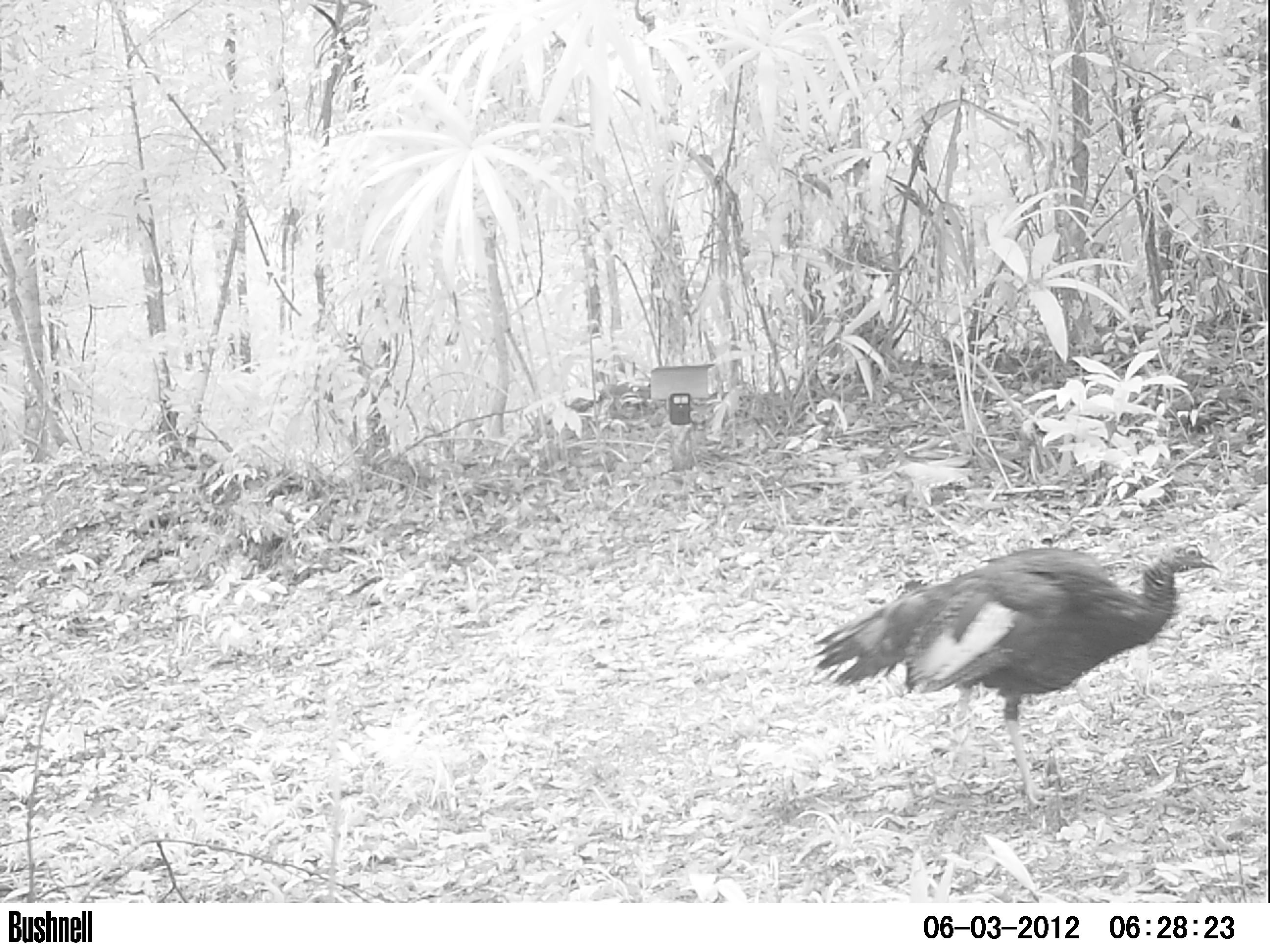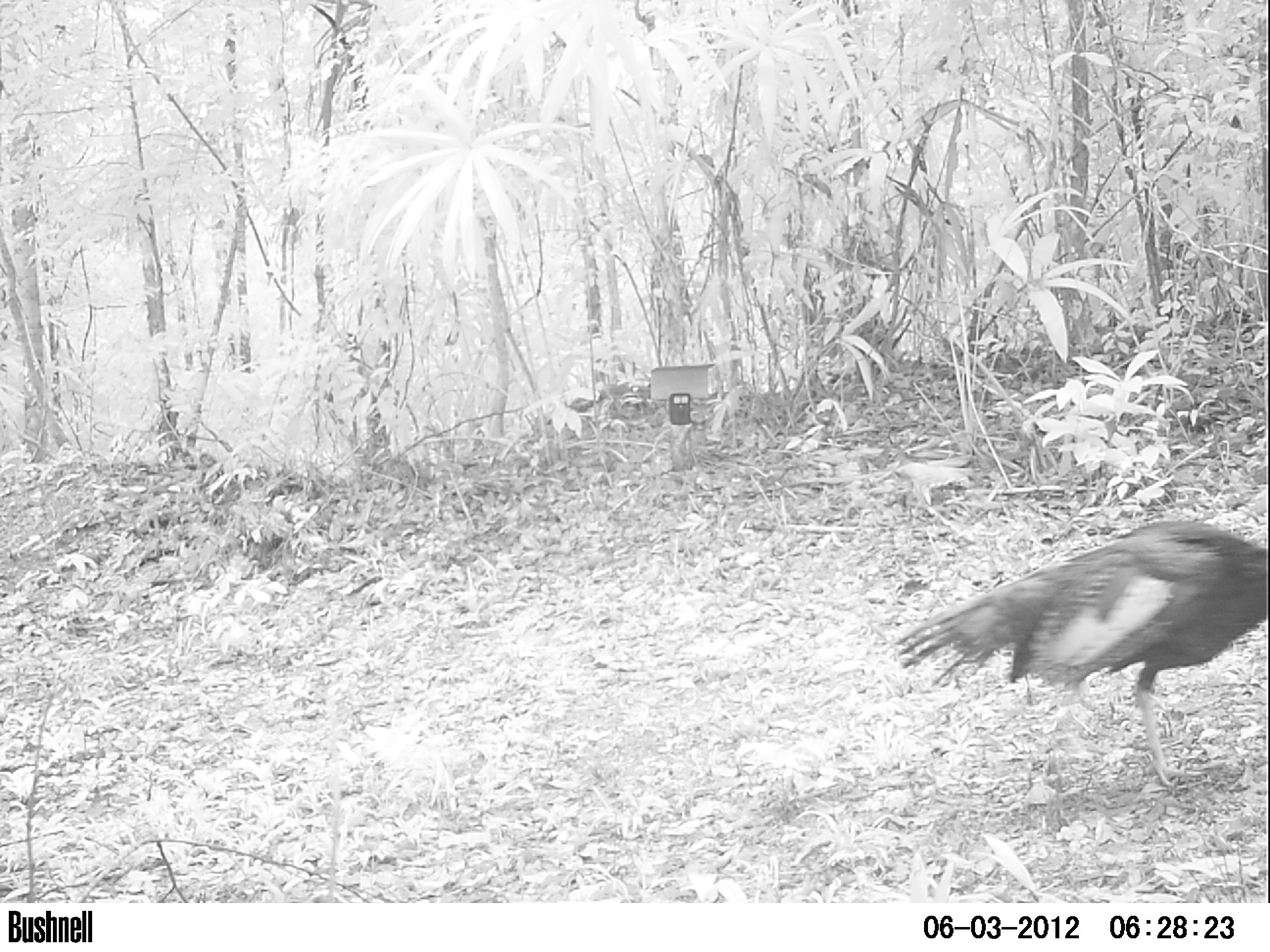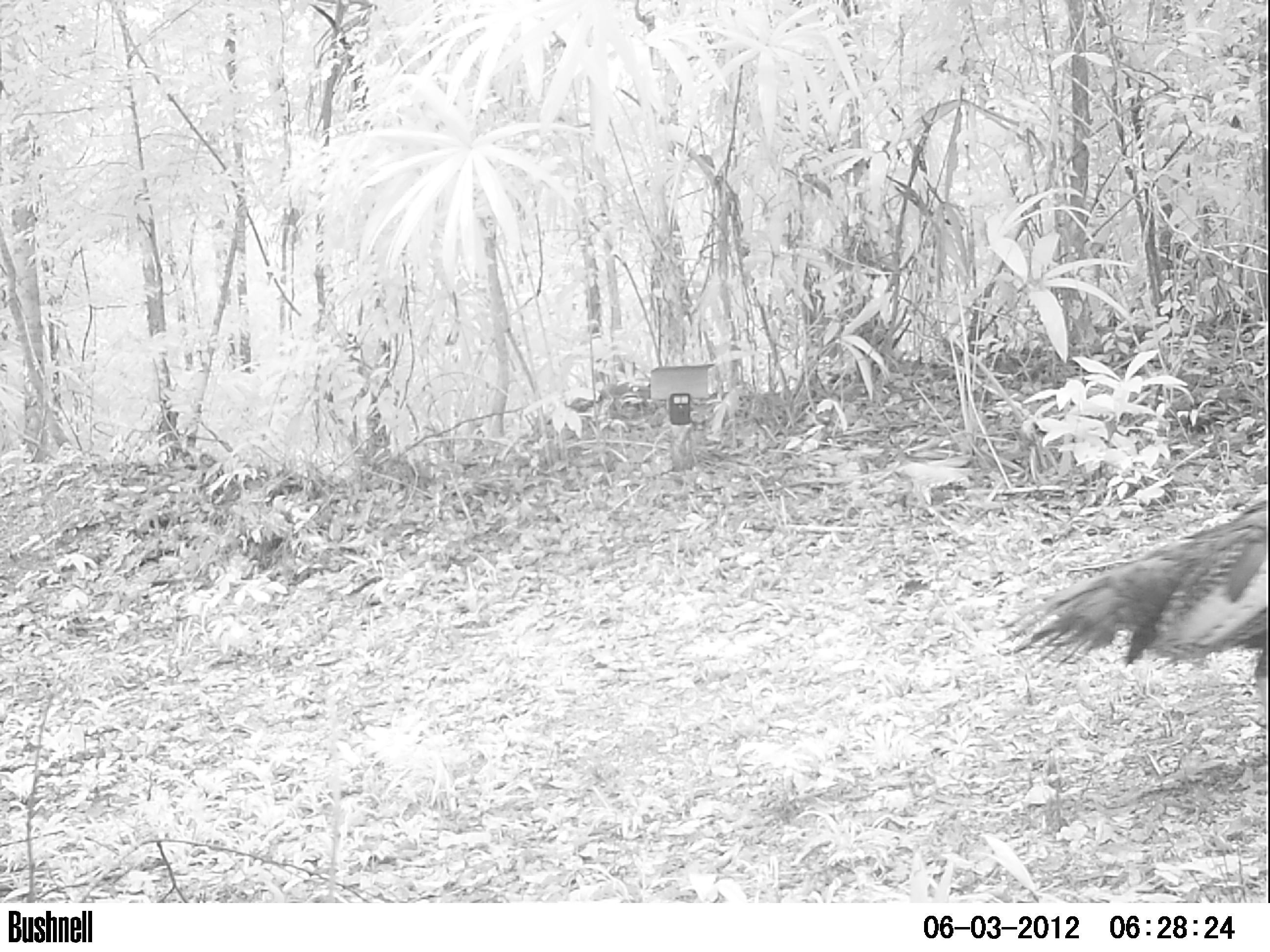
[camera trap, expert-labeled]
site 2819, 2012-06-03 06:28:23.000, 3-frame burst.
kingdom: Animalia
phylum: Chordata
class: Aves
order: Galliformes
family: Phasianidae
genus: Meleagris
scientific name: Meleagris ocellata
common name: ocellated turkey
Meleagris ocellata (ocellated turkey), count 1, age adult.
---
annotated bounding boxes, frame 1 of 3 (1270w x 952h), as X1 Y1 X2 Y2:
meleagris ocellata: 806 535 1221 809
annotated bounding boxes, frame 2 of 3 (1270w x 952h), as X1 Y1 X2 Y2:
meleagris ocellata: 892 518 1269 791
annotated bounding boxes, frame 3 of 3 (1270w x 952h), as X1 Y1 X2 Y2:
meleagris ocellata: 997 498 1267 720